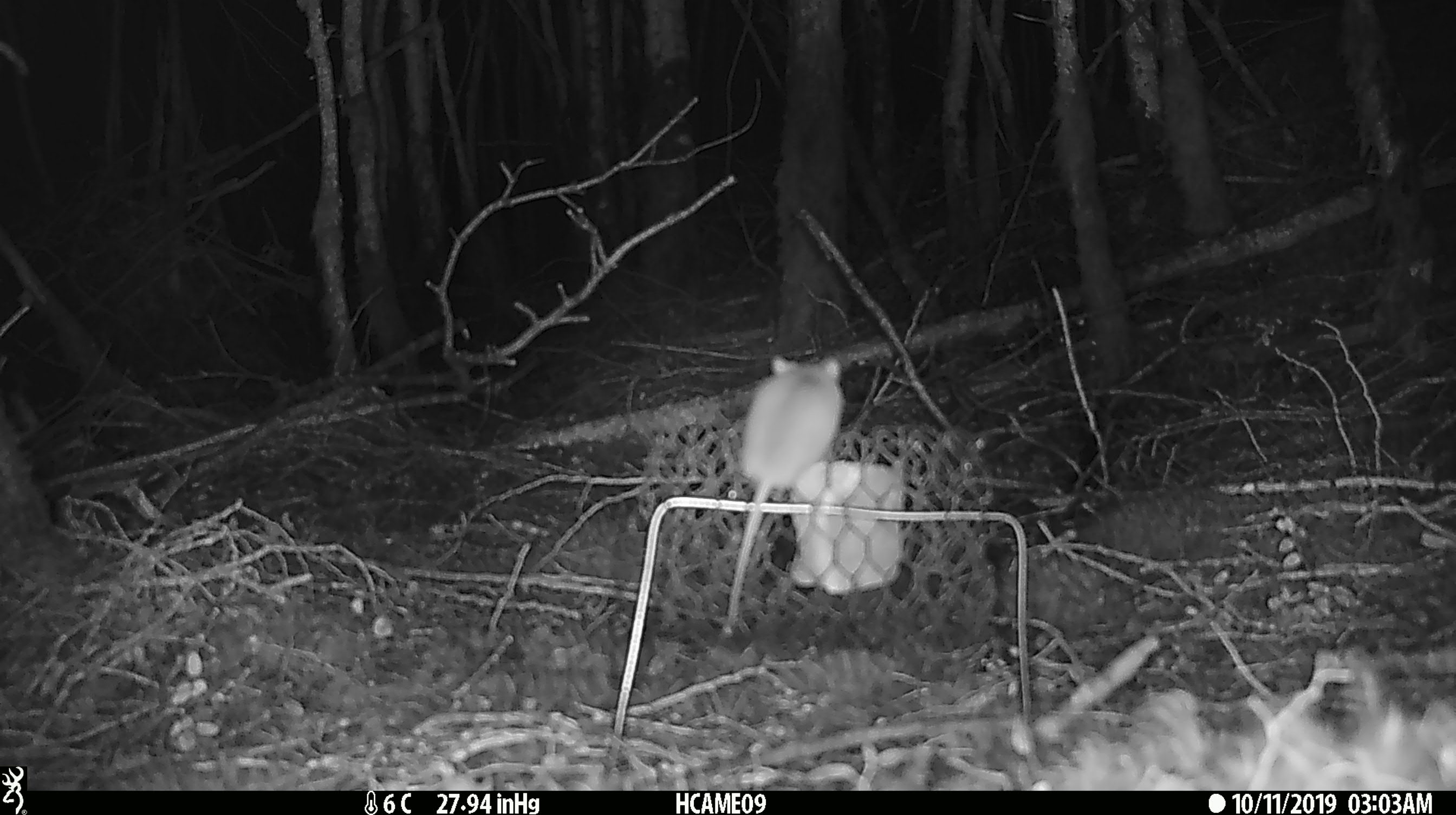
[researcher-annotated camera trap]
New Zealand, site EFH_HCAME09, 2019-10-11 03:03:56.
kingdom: Animalia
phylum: Chordata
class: Mammalia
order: Rodentia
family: Muridae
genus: Mus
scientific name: Mus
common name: mouse